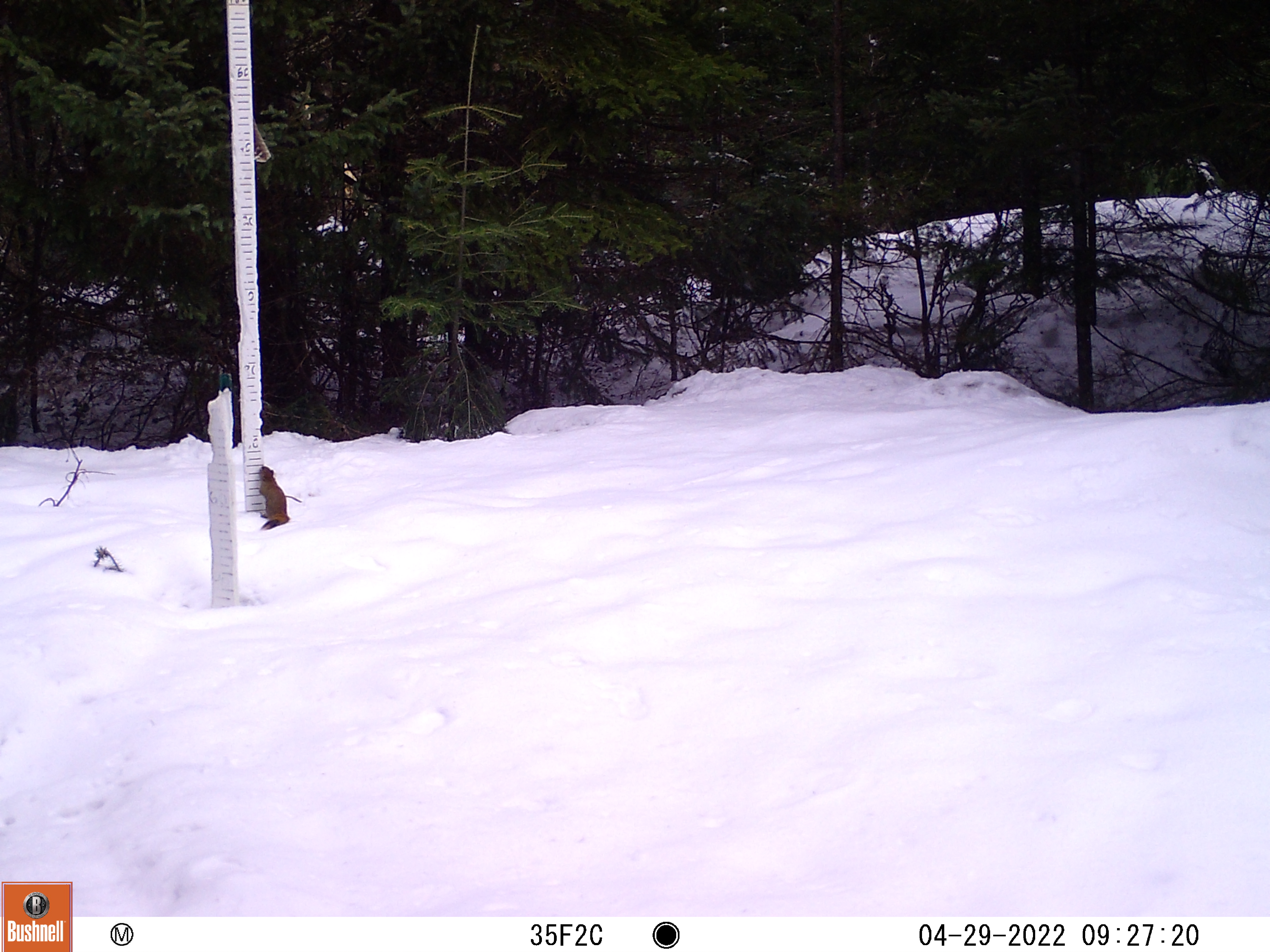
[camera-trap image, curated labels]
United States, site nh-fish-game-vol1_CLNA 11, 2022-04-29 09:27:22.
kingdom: Animalia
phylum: Chordata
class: Mammalia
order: Rodentia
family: Sciuridae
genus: Sciurus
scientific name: Sciurus carolinensis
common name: gray squirrel